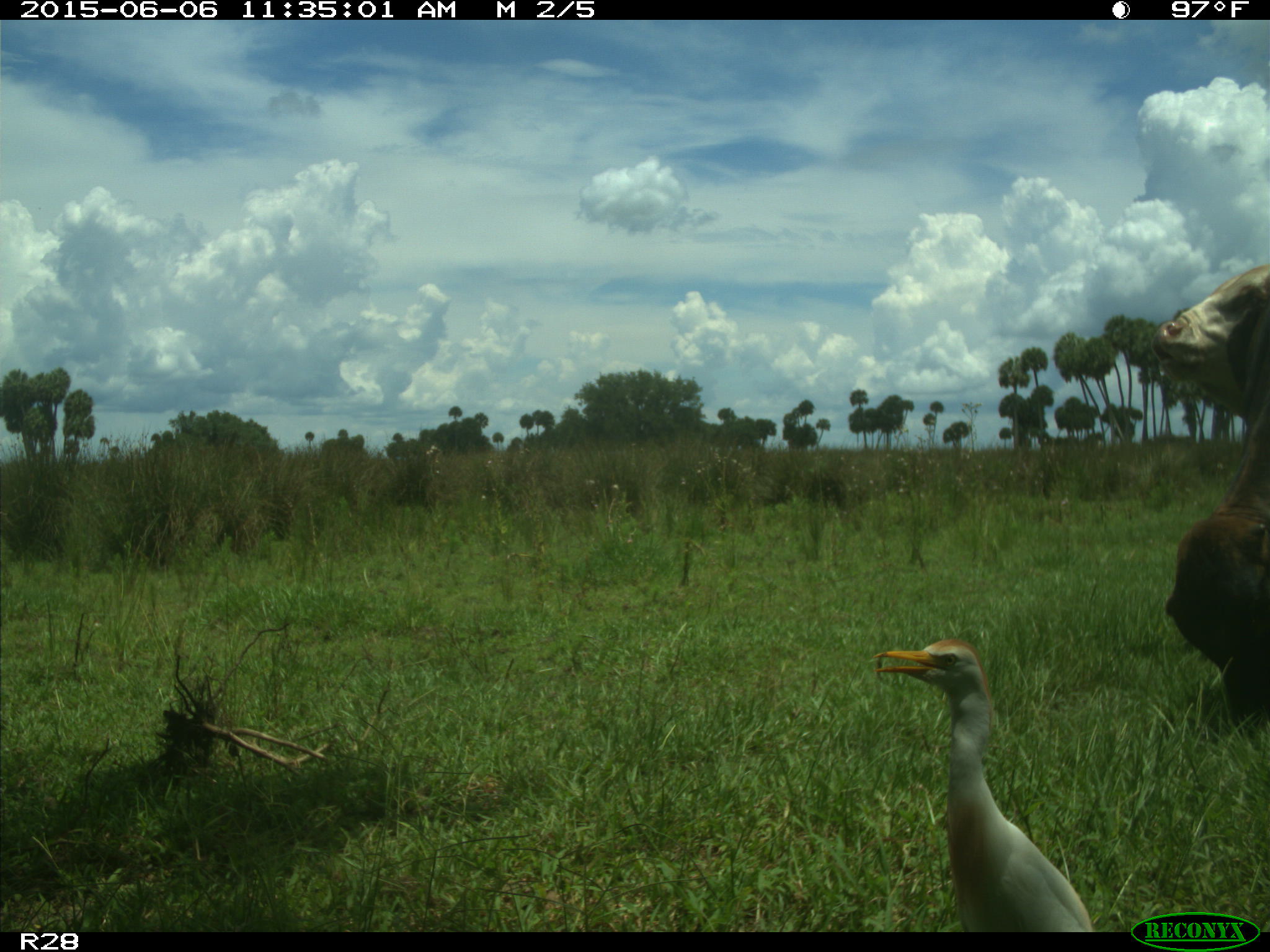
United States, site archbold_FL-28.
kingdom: Animalia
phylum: Chordata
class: Mammalia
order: Artiodactyla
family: Bovidae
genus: Bos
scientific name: Bos taurus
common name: domestic cow